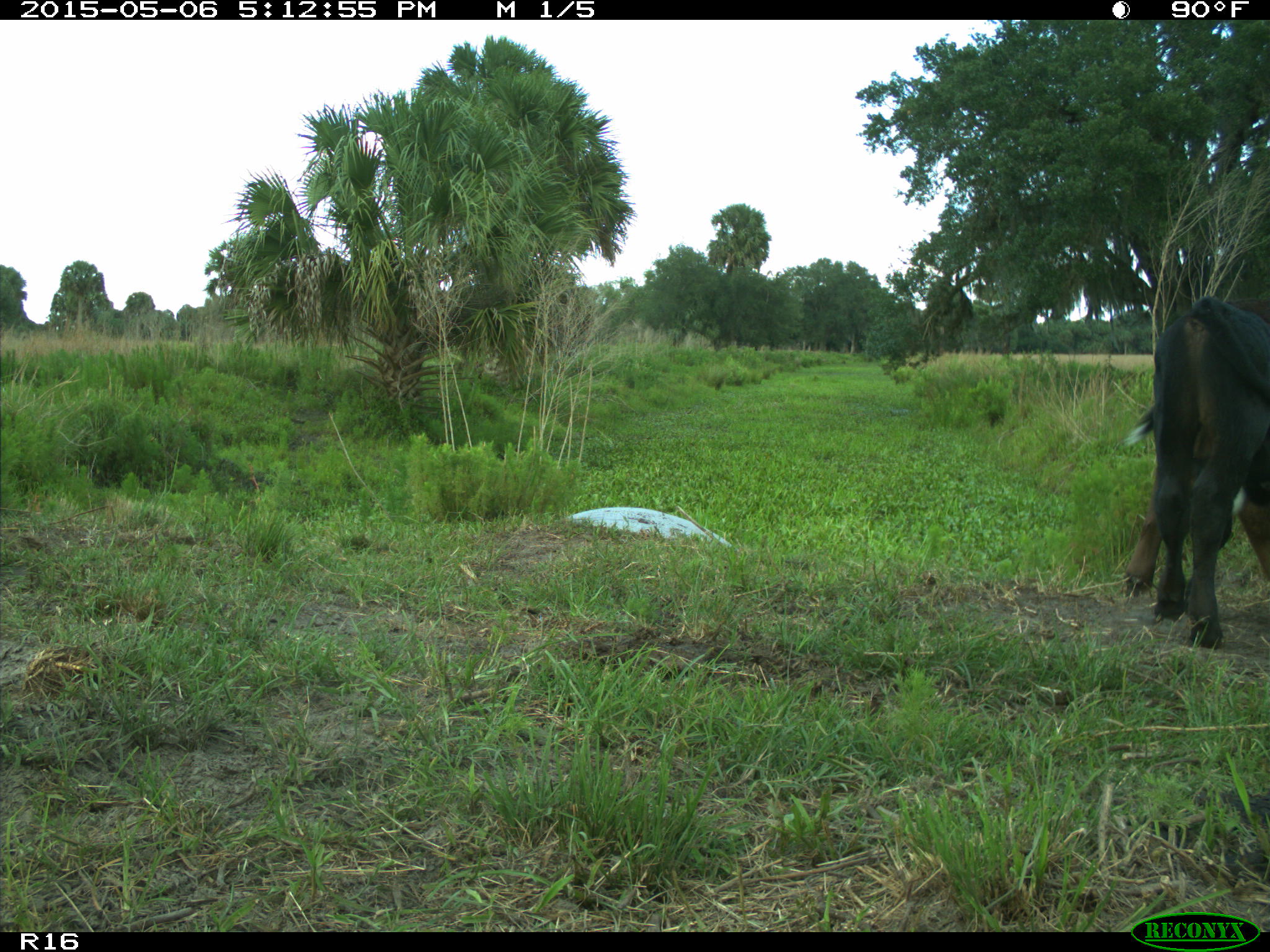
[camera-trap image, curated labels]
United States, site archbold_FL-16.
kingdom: Animalia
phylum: Chordata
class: Mammalia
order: Artiodactyla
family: Bovidae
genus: Bos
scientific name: Bos taurus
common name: domestic cow